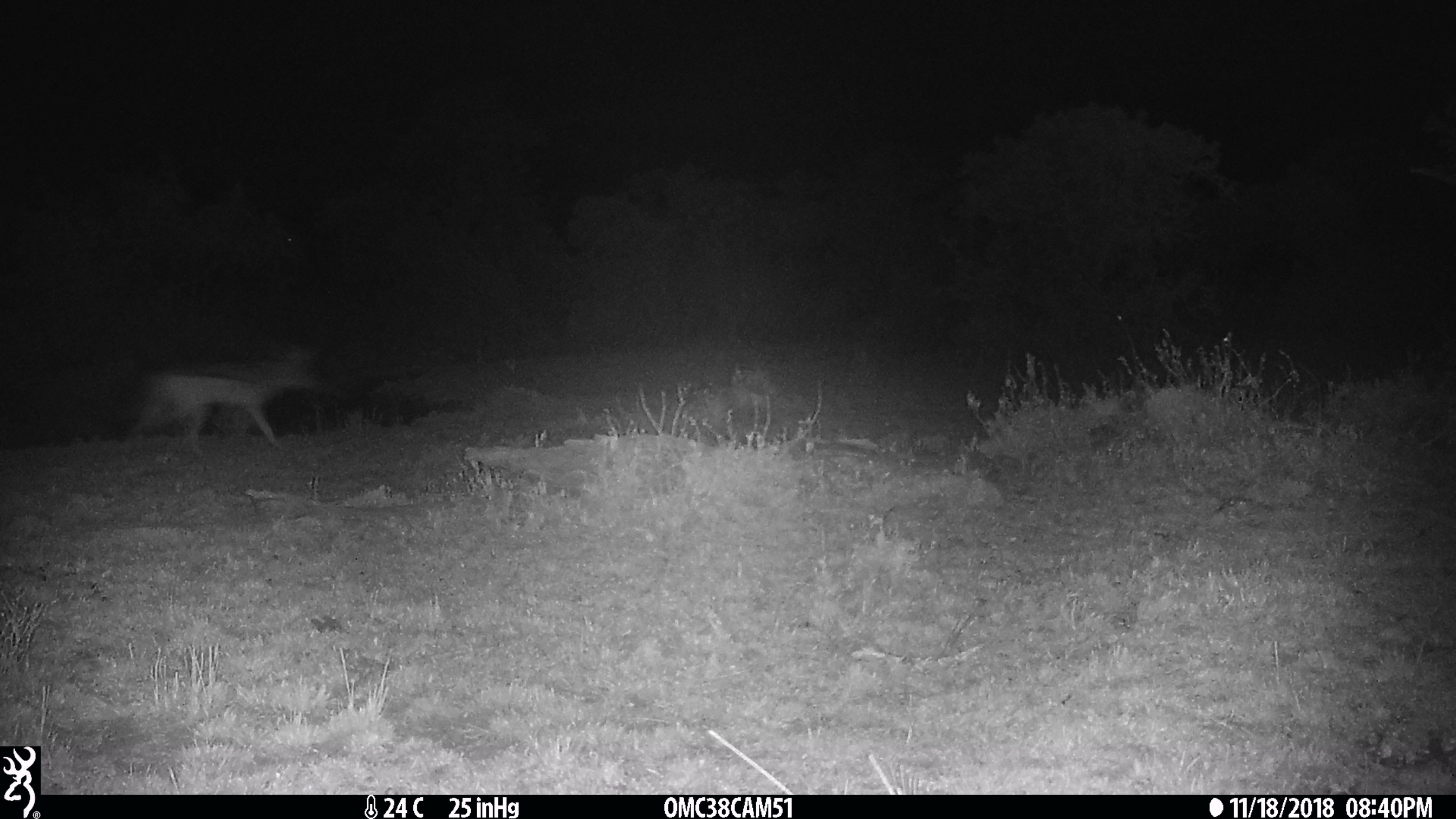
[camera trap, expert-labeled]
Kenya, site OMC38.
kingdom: Animalia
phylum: Chordata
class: Mammalia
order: Carnivora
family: Canidae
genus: Lupulella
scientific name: Lupulella mesomelas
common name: black-backed jackal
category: jackal